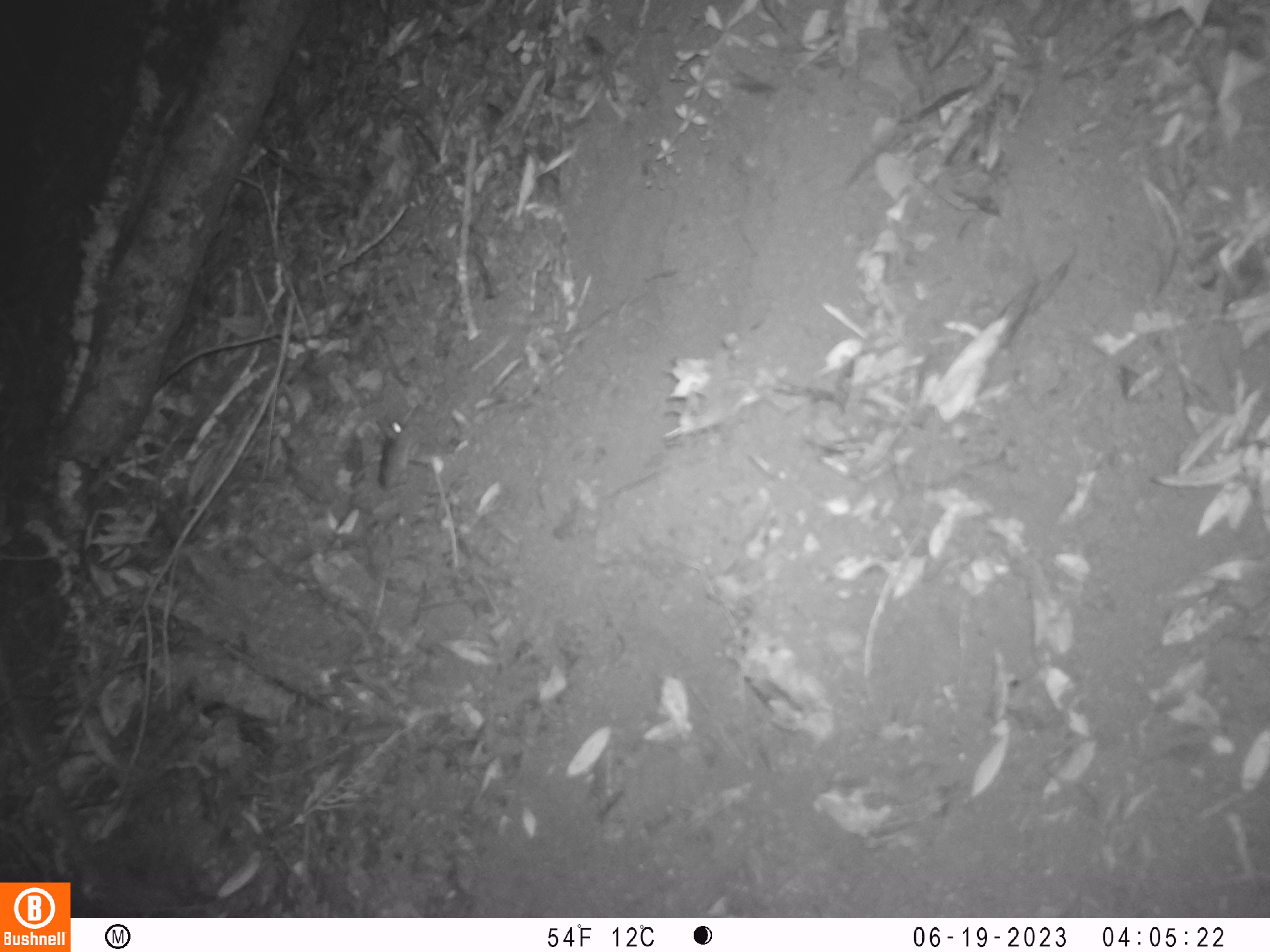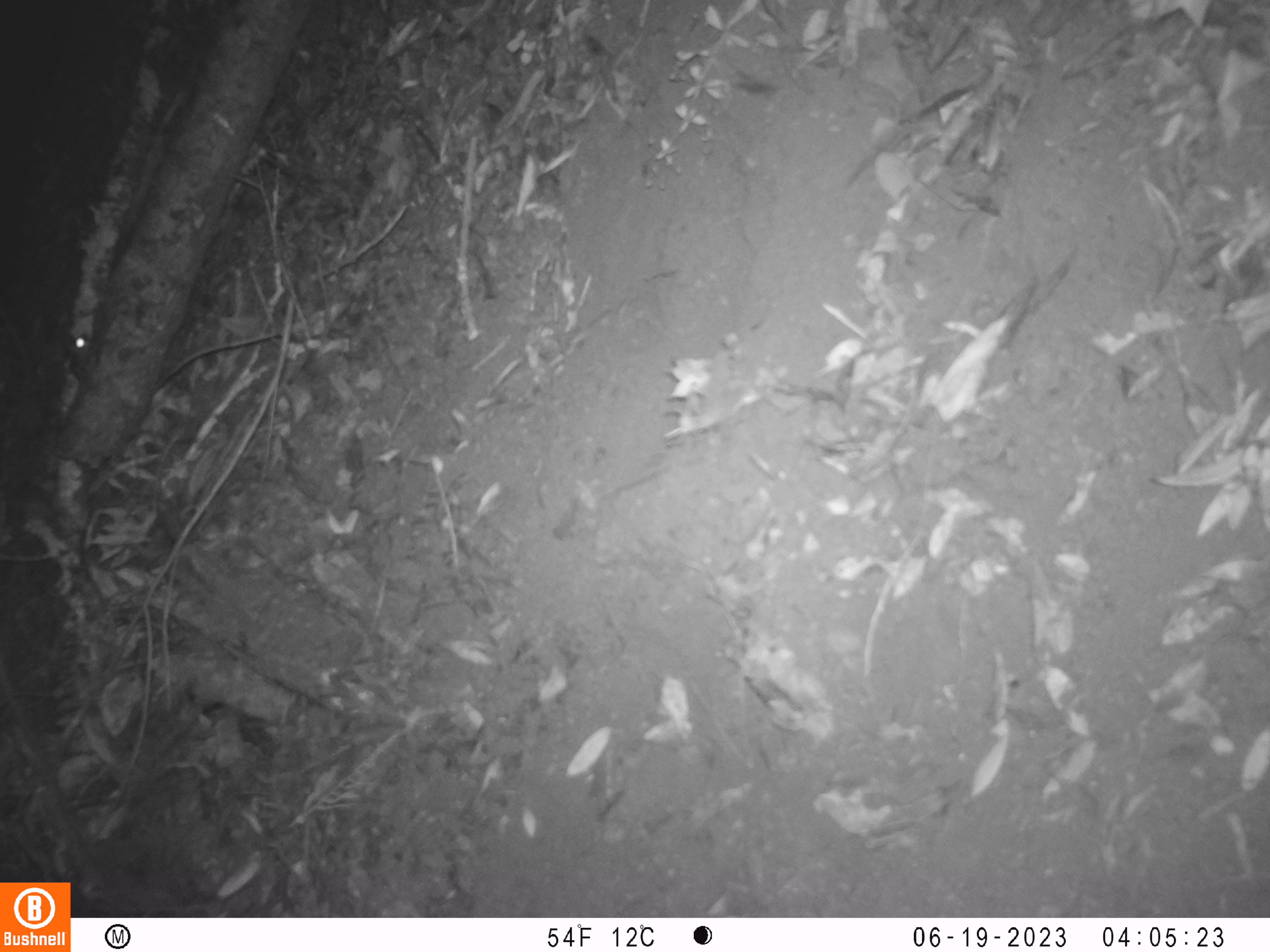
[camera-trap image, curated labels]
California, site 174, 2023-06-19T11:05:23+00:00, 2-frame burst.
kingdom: Animalia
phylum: Chordata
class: Mammalia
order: Rodentia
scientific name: Rodentia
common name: mouse or rat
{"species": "mouse or rat (Rodentia)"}